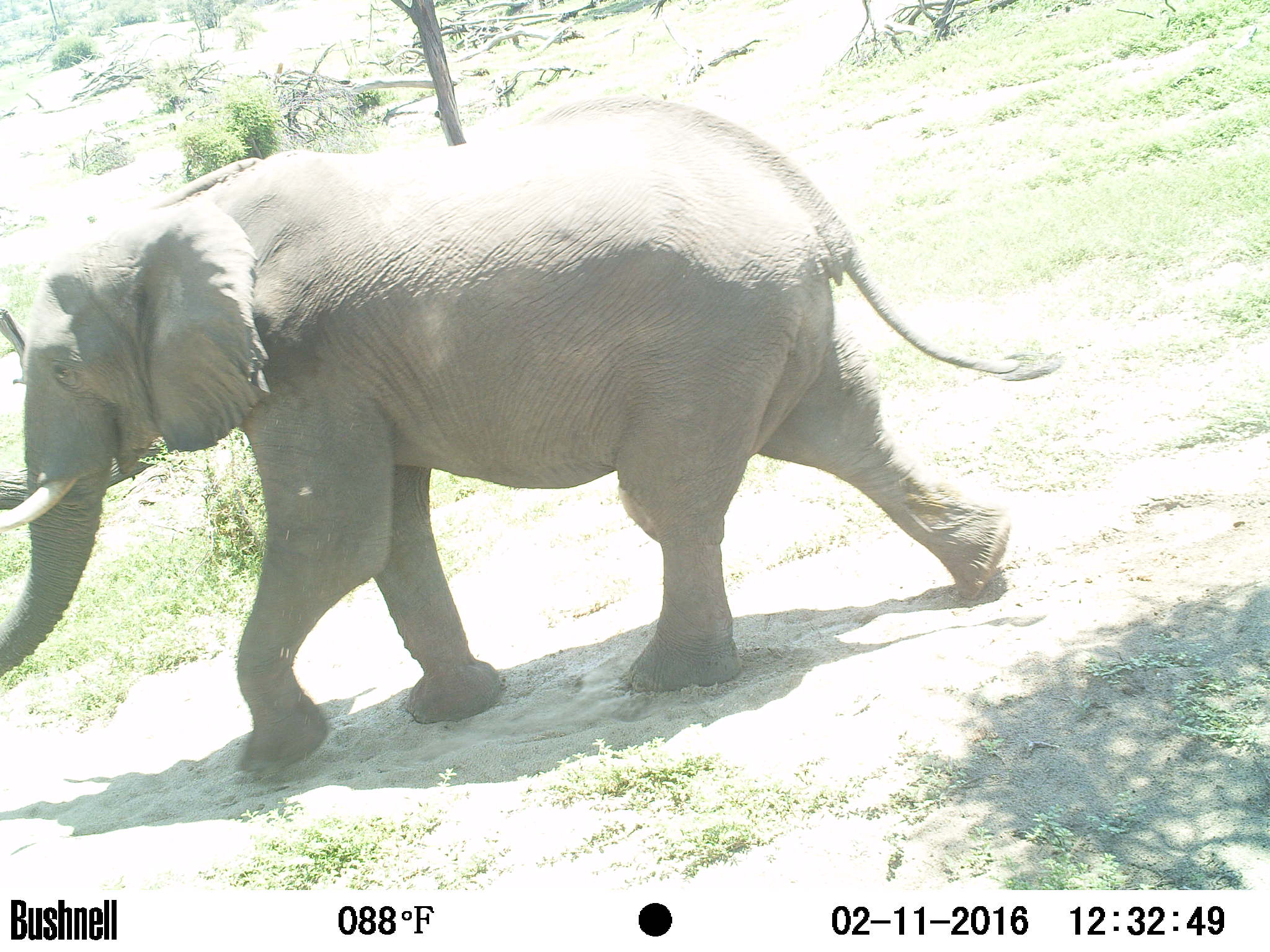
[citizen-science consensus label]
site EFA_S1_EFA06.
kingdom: Animalia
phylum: Chordata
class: Mammalia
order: Proboscidea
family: Elephantidae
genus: Loxodonta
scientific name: Loxodonta africana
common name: african bush elephant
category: elephant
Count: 1.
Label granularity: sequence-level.